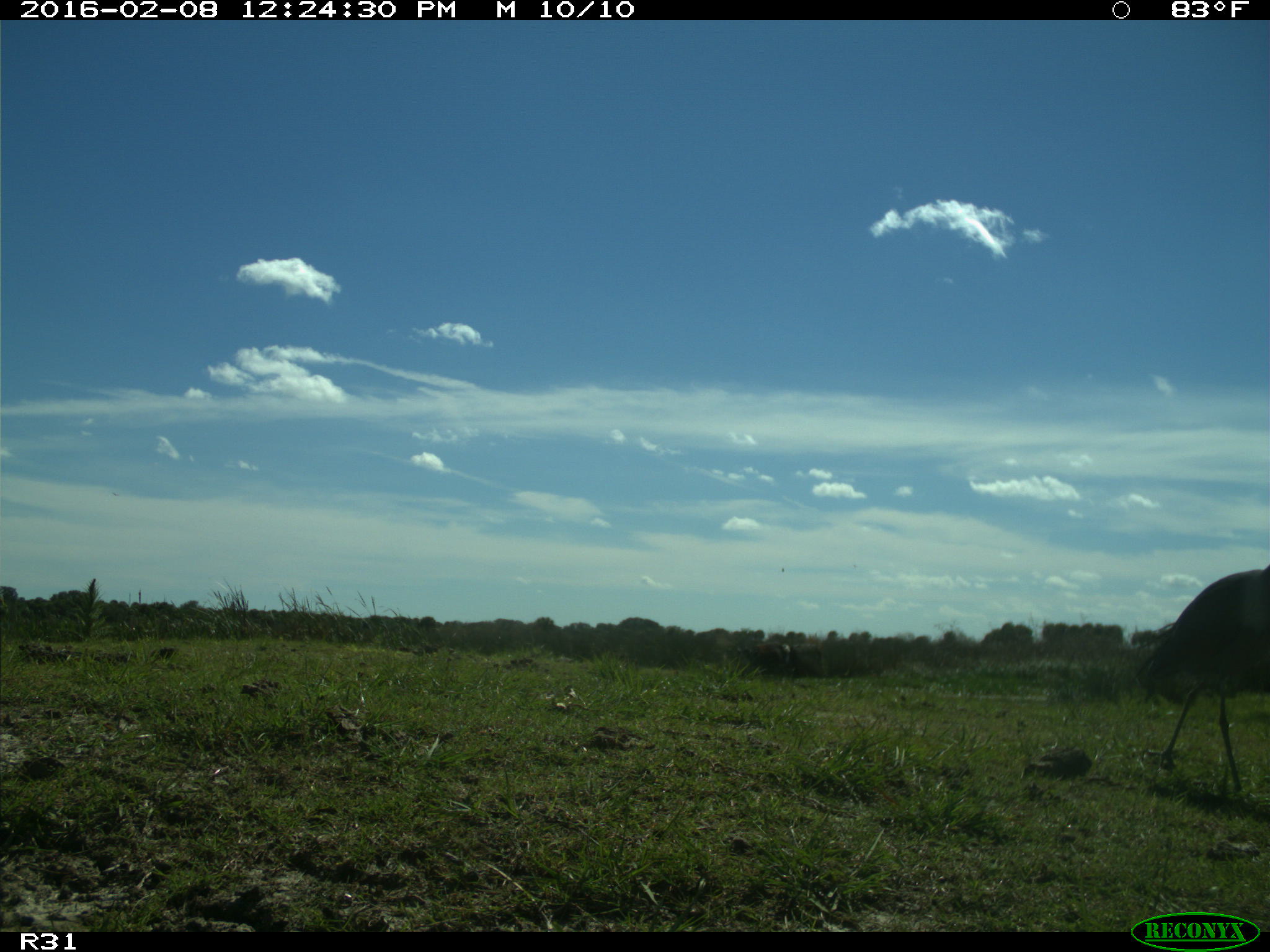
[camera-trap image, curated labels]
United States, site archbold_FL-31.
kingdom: Animalia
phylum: Chordata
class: Aves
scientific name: Aves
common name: birds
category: unidentified bird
Unidentified bird (birds) (Aves).